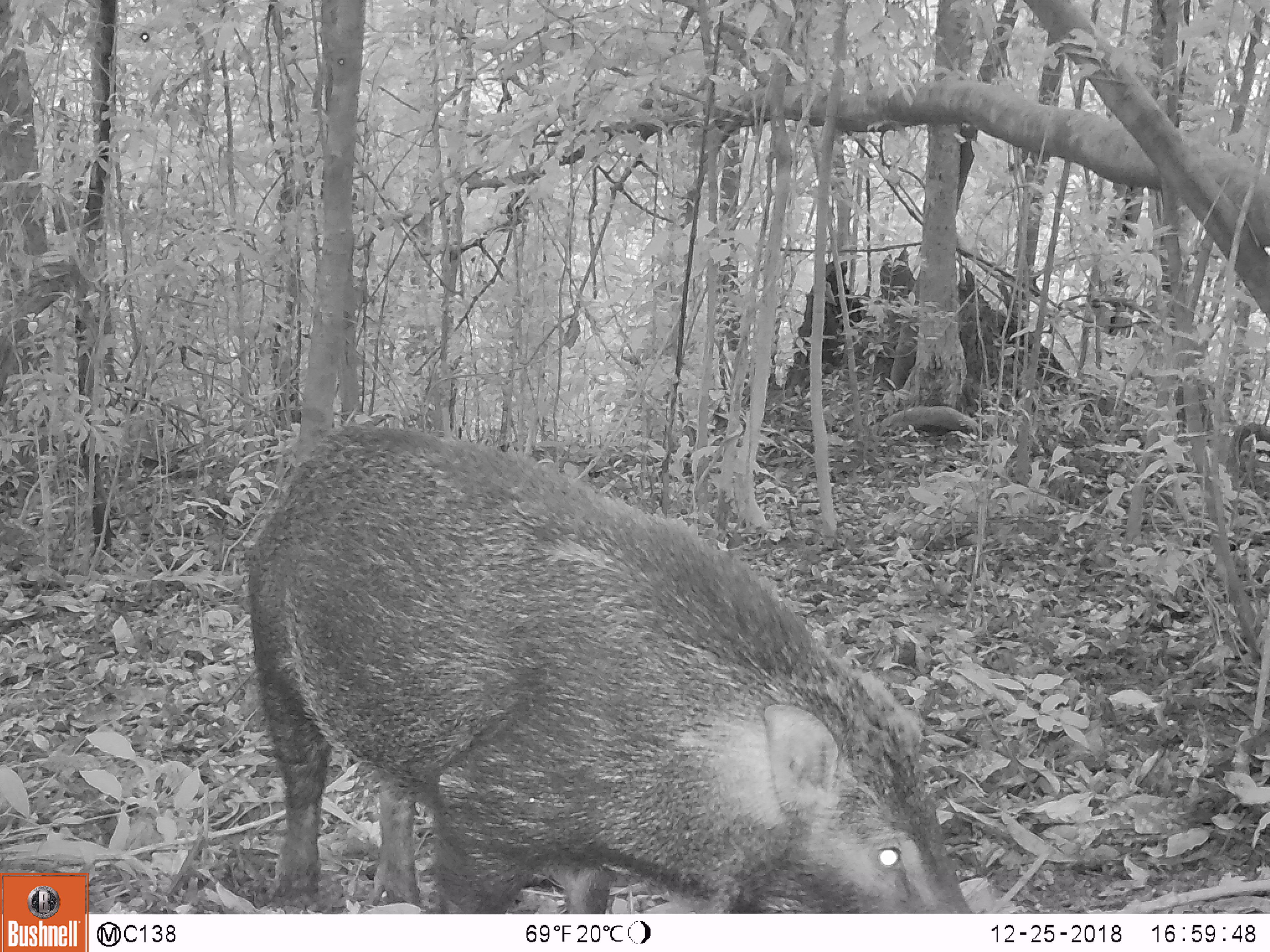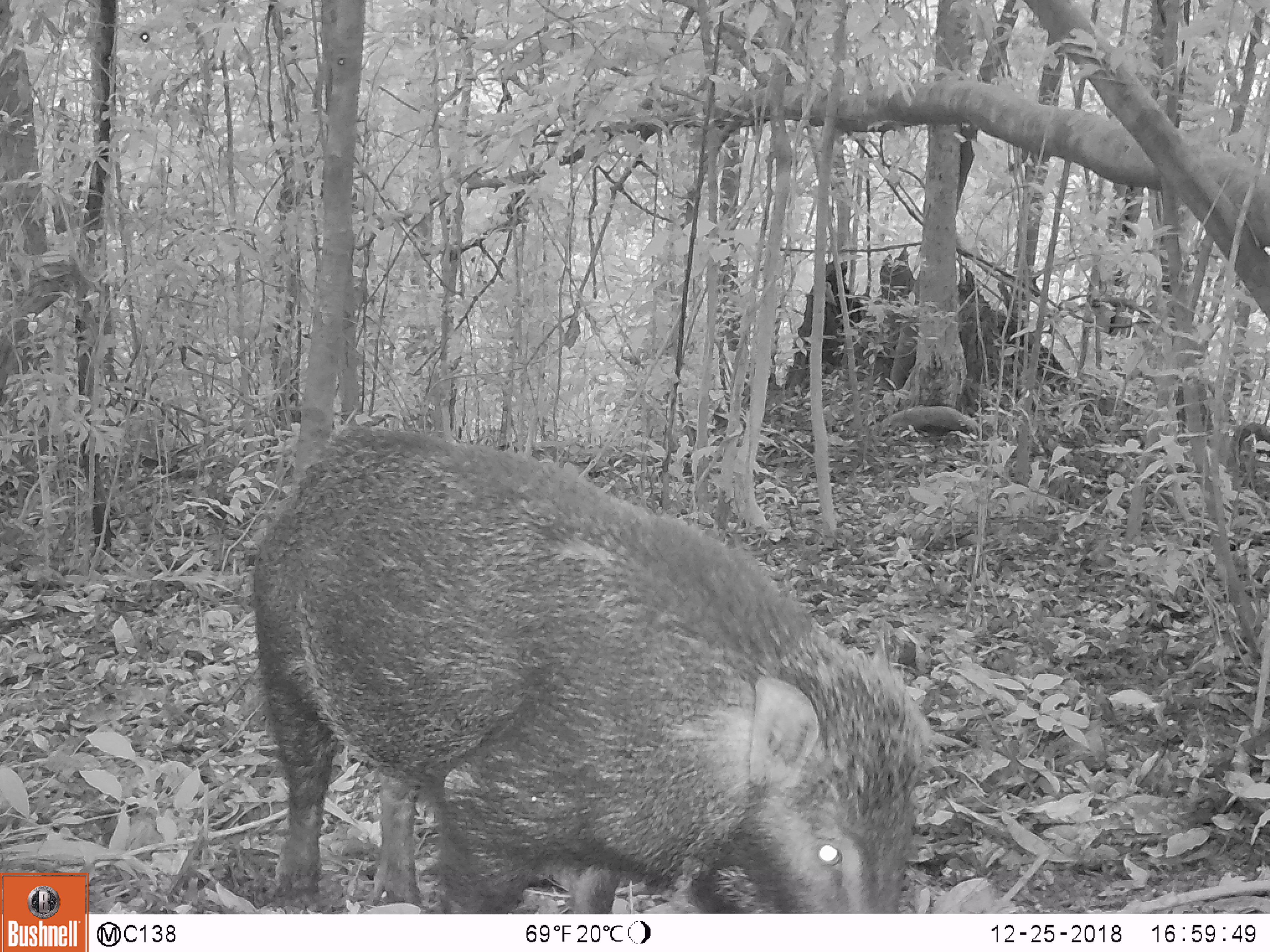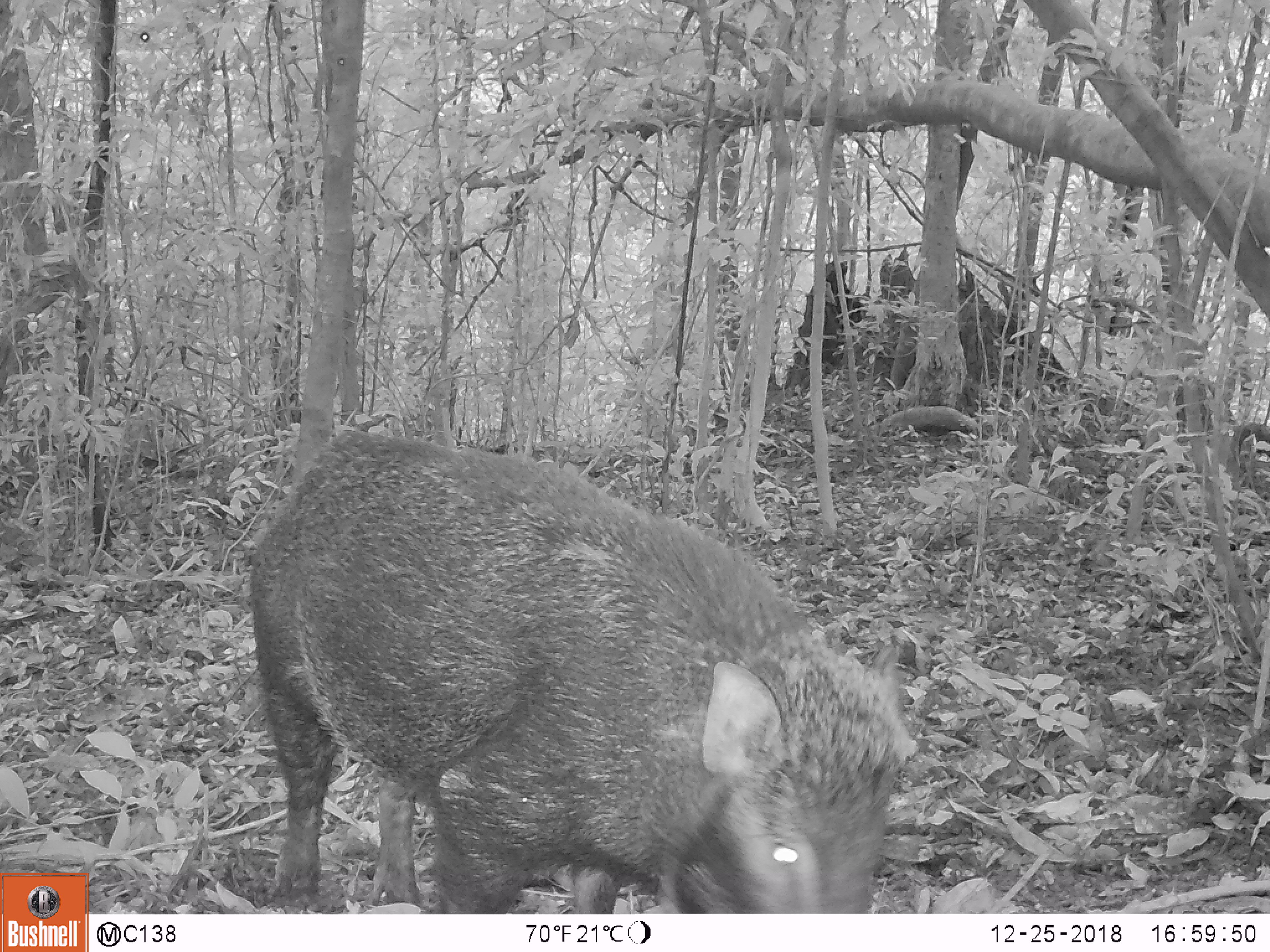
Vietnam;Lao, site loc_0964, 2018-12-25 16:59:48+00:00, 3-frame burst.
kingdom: Animalia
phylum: Chordata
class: Mammalia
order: Artiodactyla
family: Suidae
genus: Sus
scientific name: Sus scrofa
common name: eurasian wild pig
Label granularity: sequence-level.